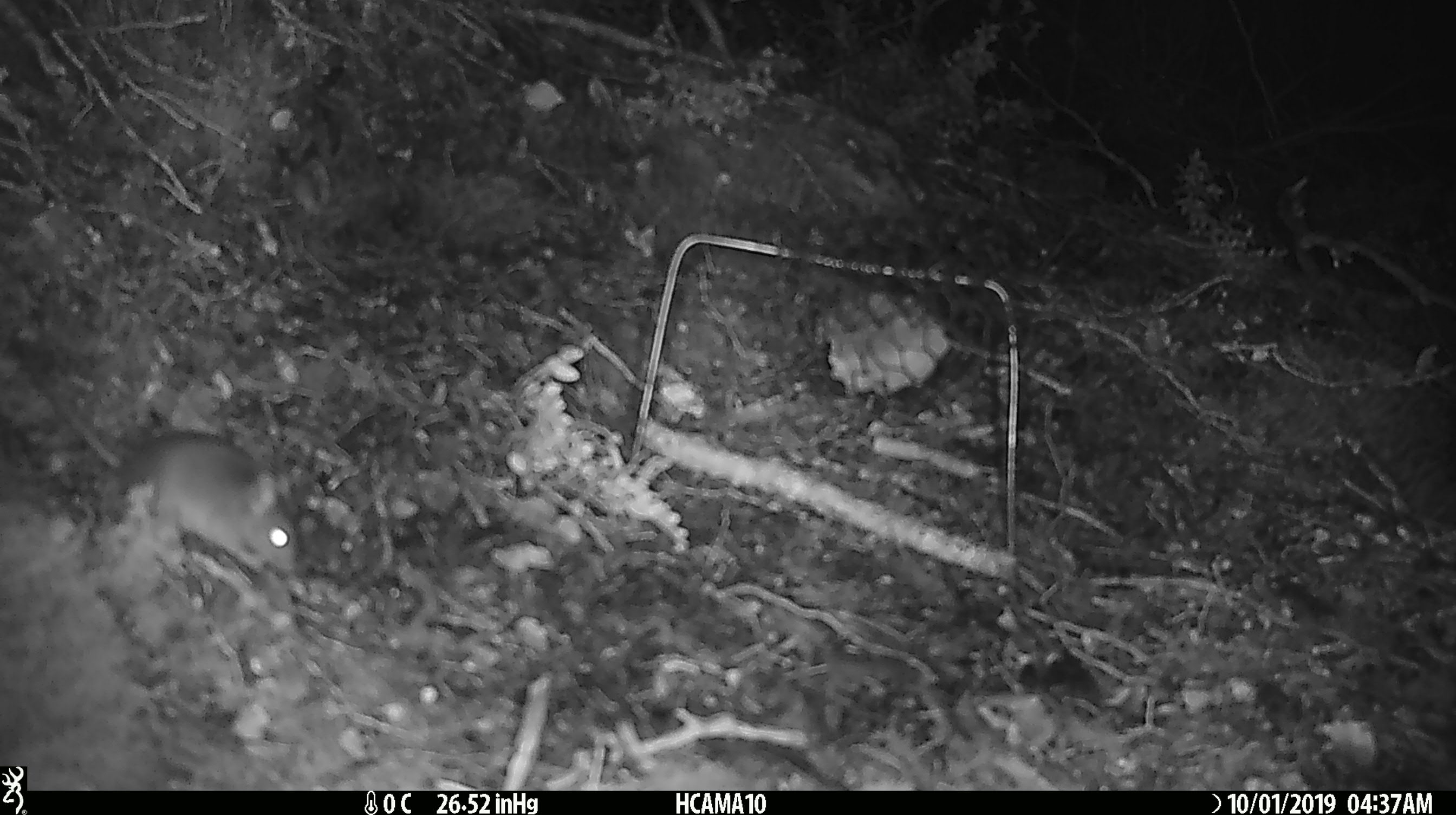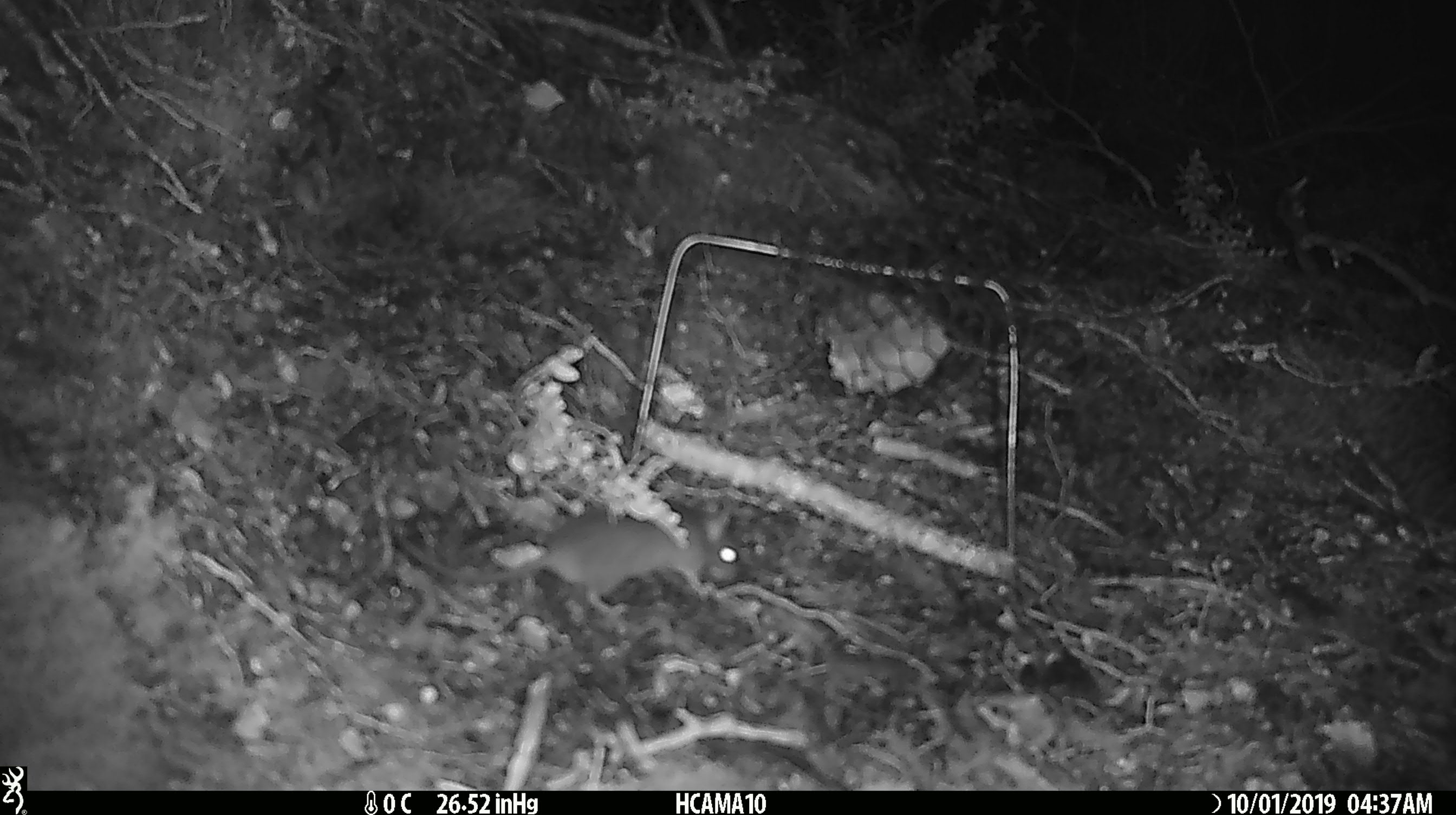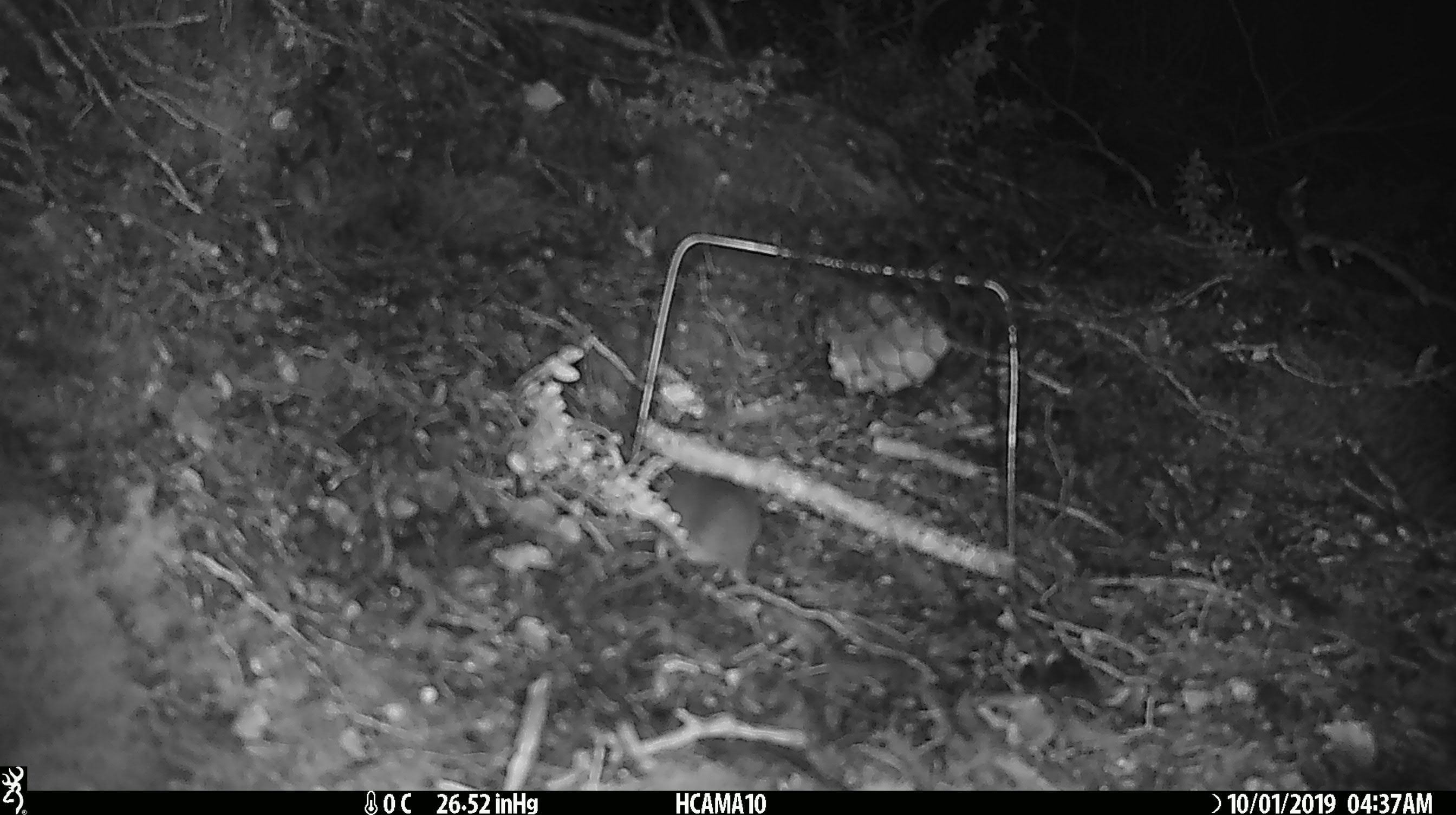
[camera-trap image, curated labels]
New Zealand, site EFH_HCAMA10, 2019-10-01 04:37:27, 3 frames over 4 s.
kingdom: Animalia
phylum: Chordata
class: Mammalia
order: Rodentia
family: Muridae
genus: Mus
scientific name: Mus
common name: mouse